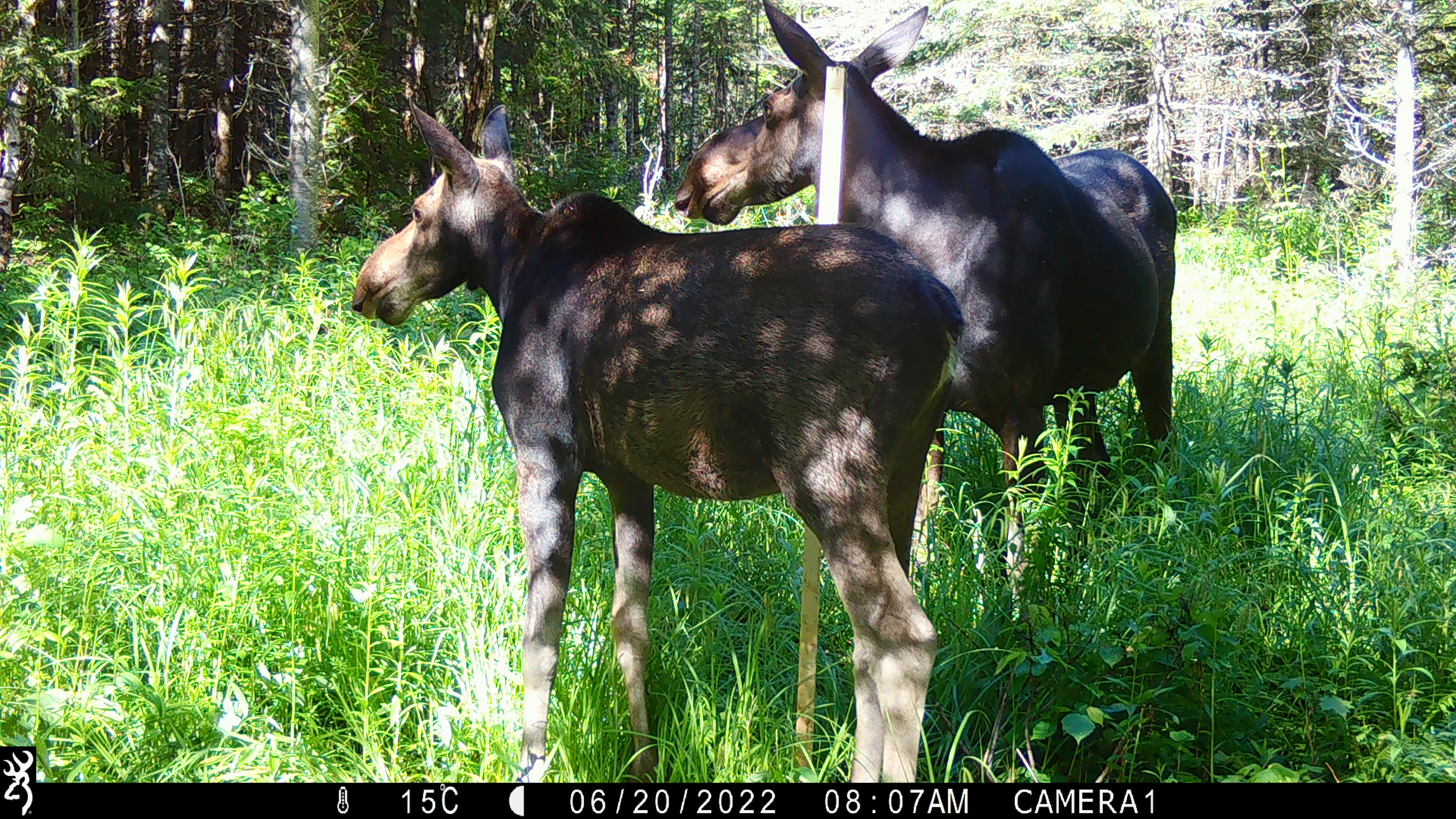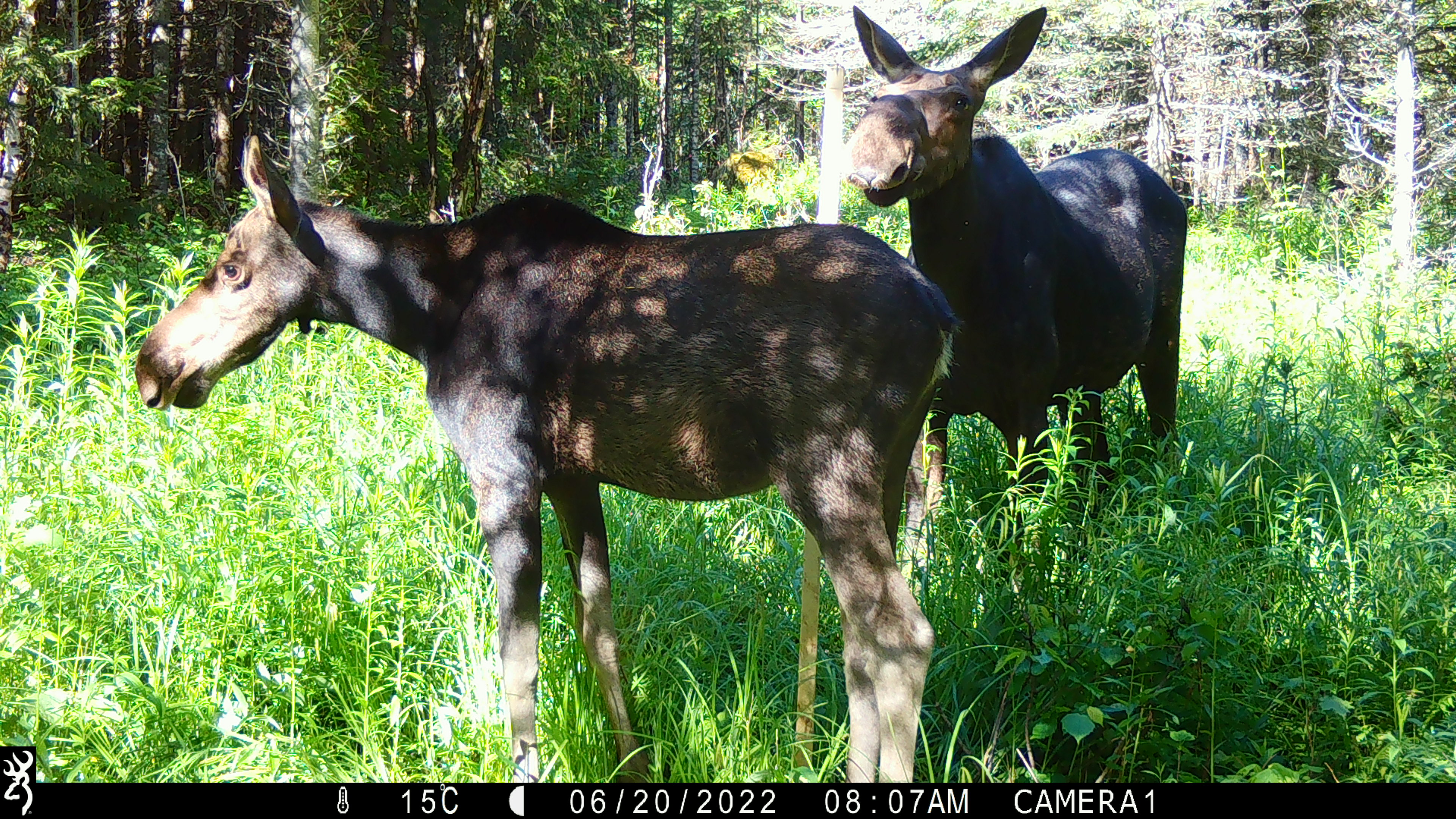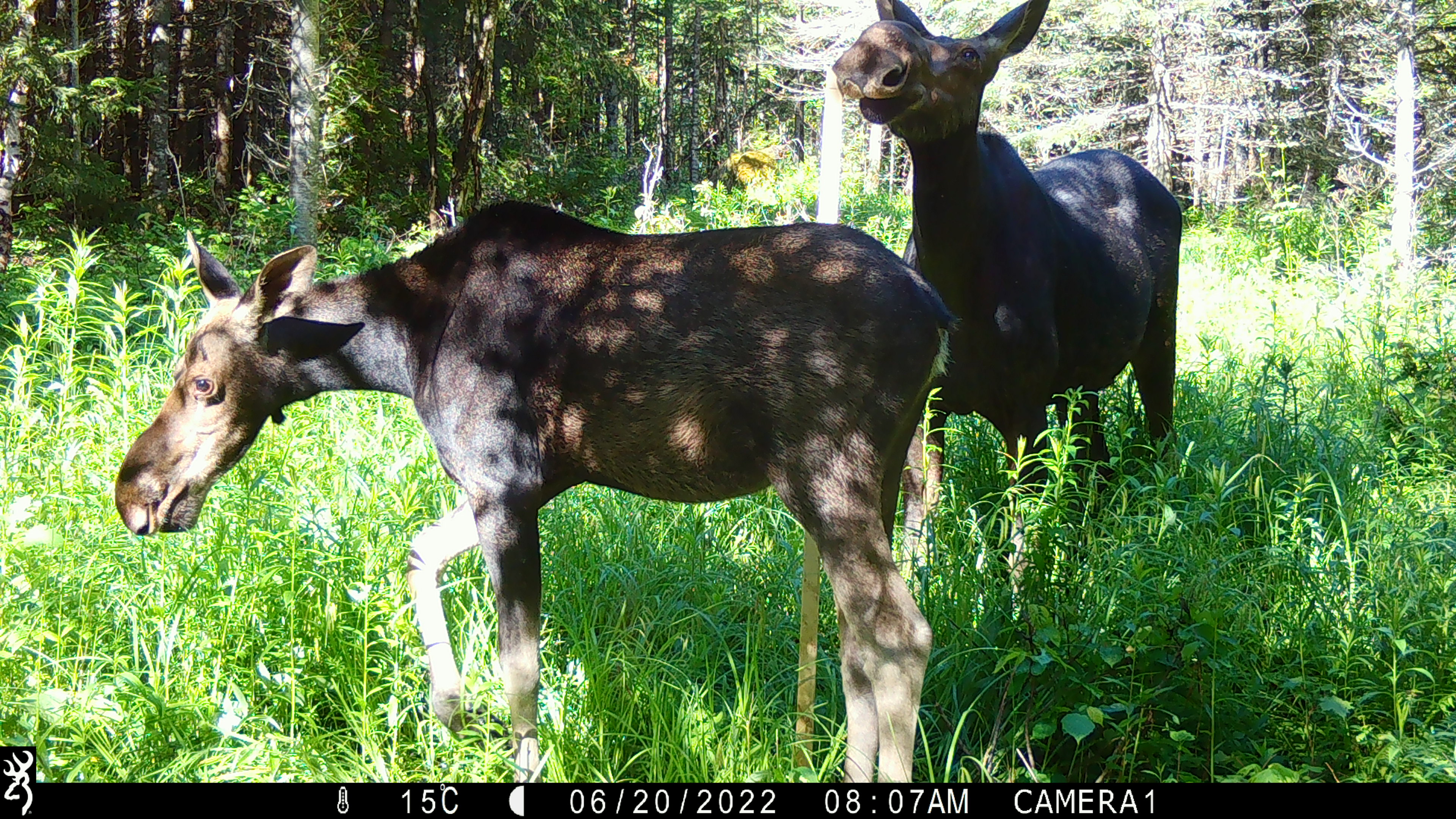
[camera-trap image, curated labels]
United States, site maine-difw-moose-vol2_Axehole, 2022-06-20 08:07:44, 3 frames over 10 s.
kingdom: Animalia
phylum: Chordata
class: Mammalia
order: Artiodactyla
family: Cervidae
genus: Alces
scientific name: Alces alces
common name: moose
Moose (Alces alces).